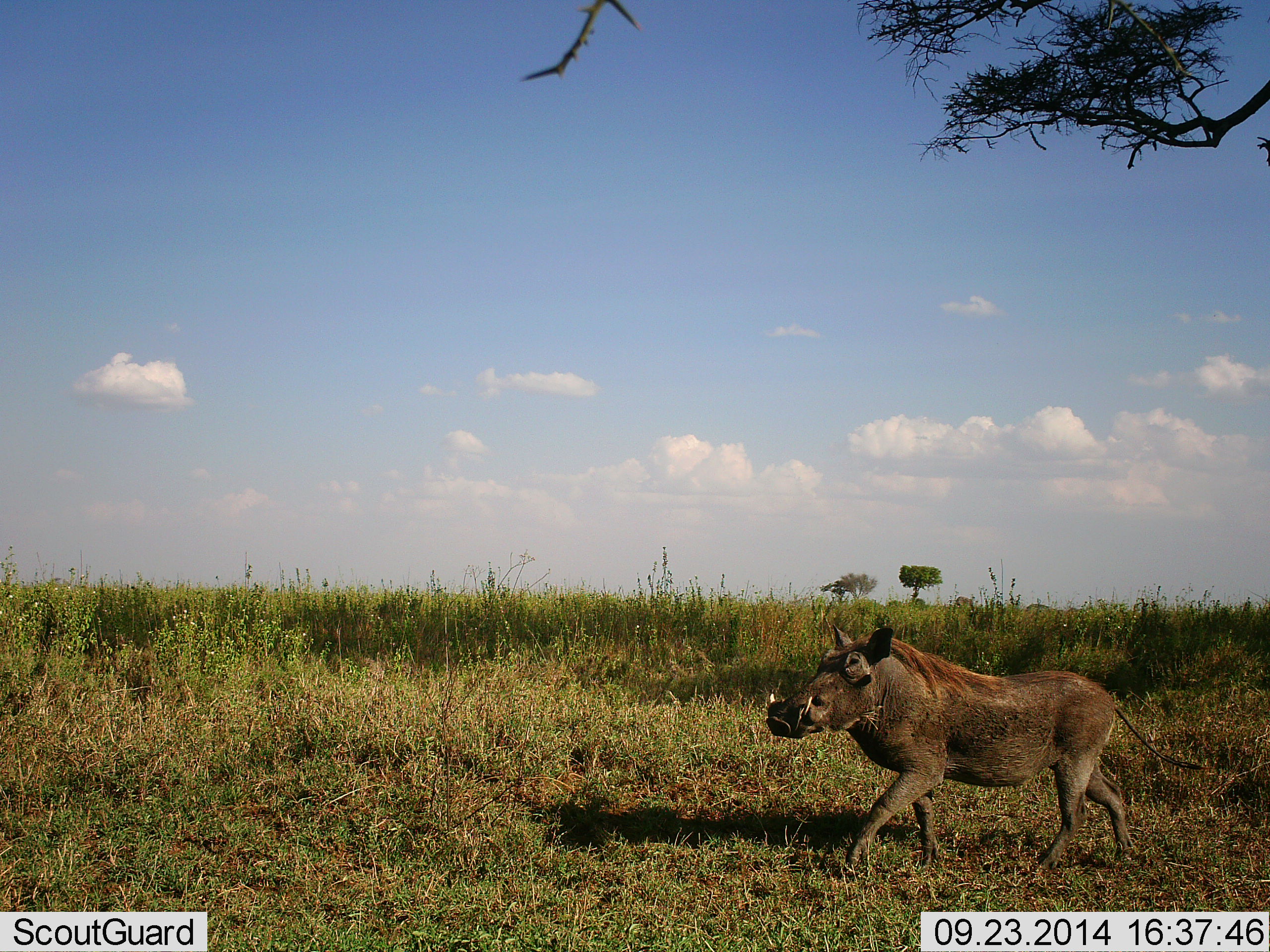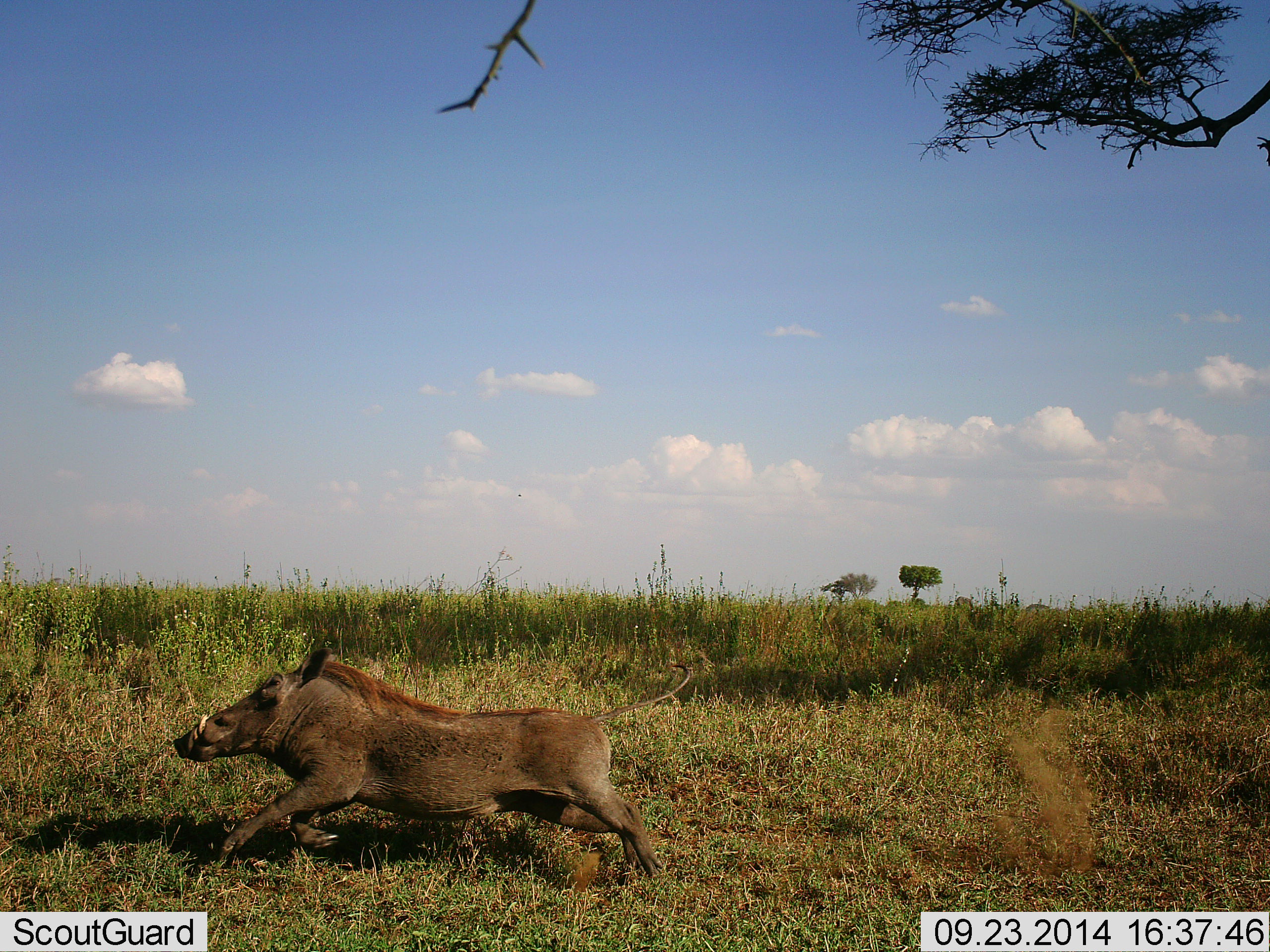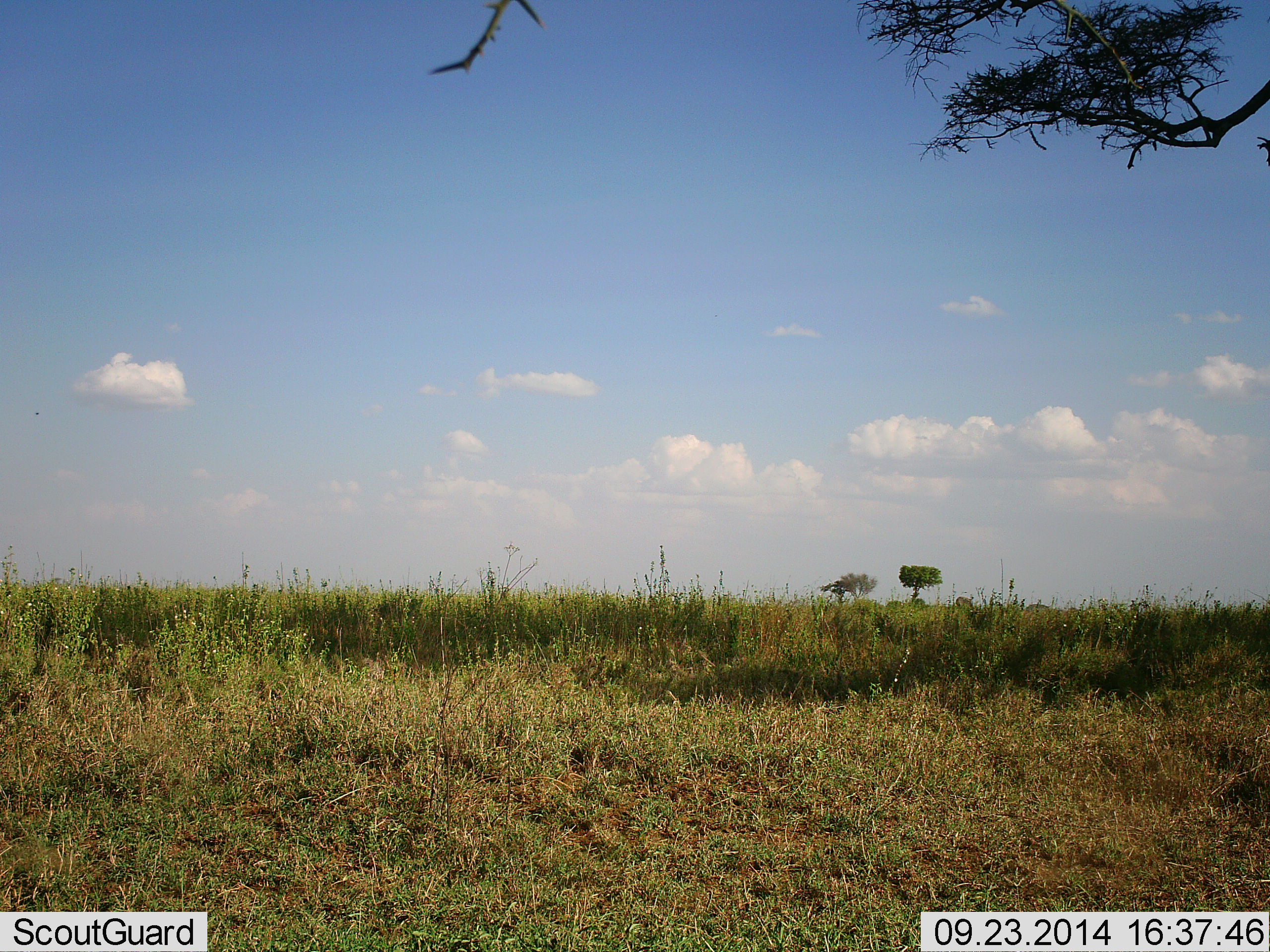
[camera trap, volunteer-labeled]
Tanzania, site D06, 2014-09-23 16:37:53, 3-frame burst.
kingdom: Animalia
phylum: Chordata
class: Mammalia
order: Artiodactyla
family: Suidae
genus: Phacochoerus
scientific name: Phacochoerus africanus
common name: warthog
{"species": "warthog (Phacochoerus africanus)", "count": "1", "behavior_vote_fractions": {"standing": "0%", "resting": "0%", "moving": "100%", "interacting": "0%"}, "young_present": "0%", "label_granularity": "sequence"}